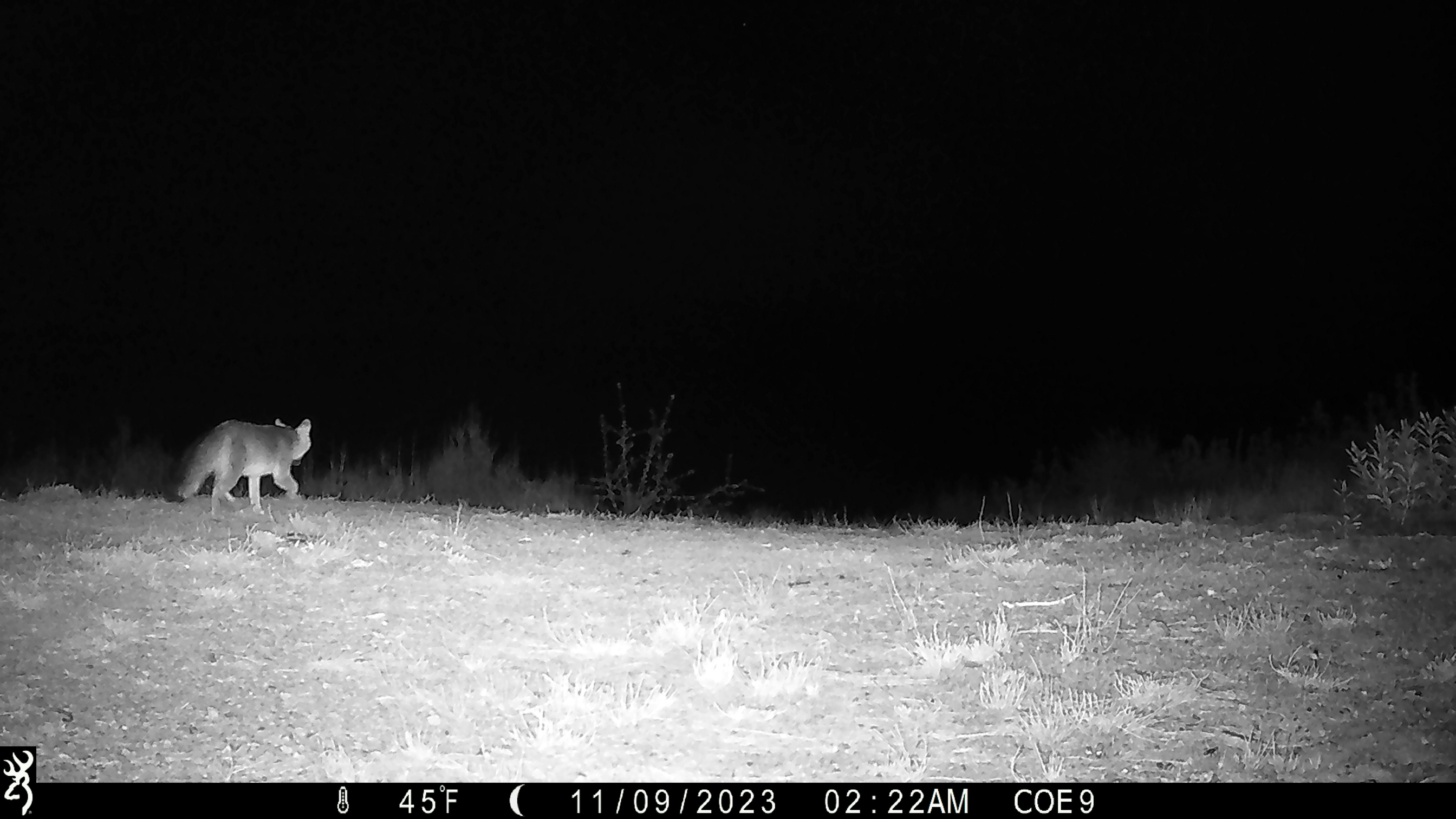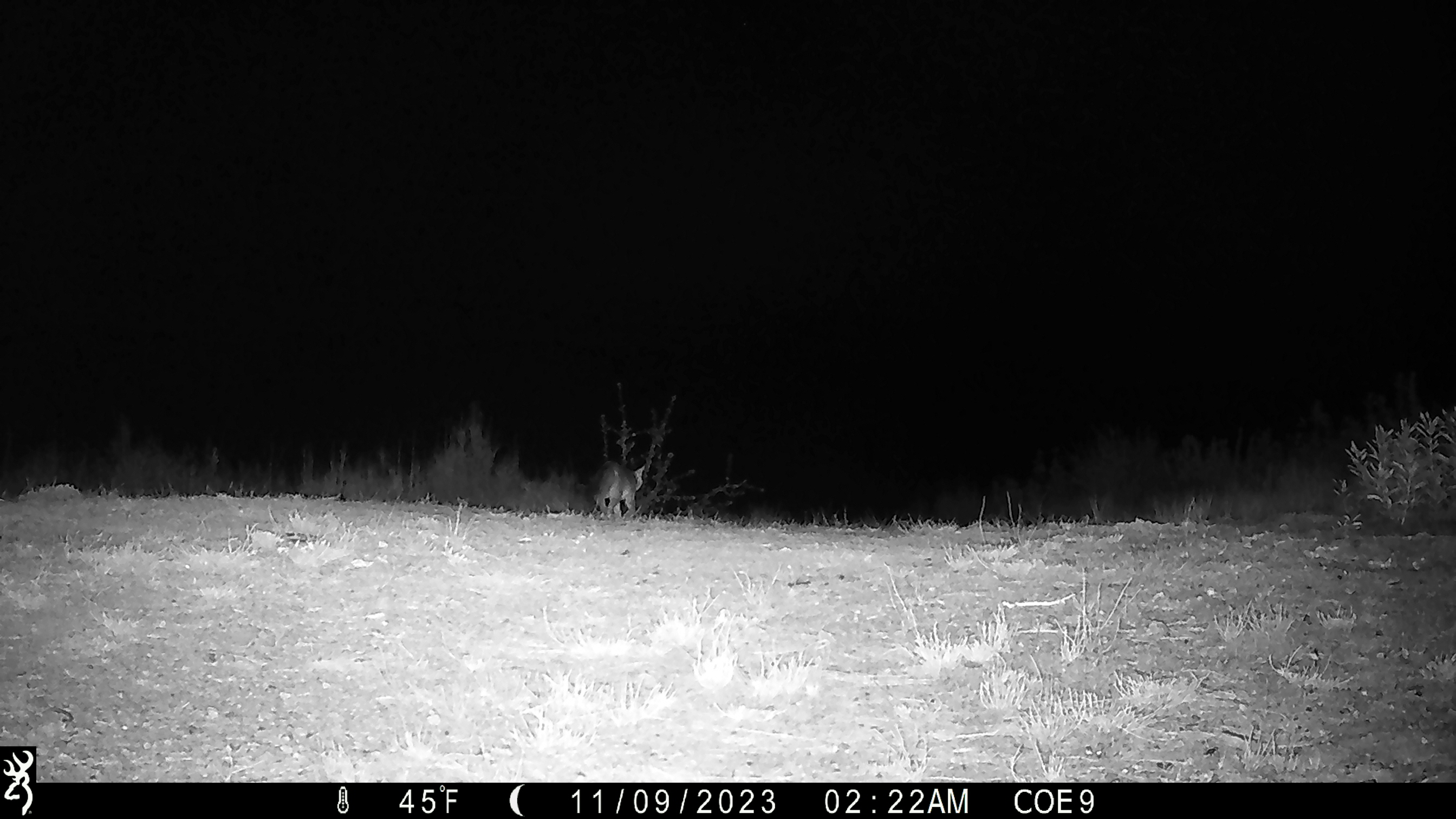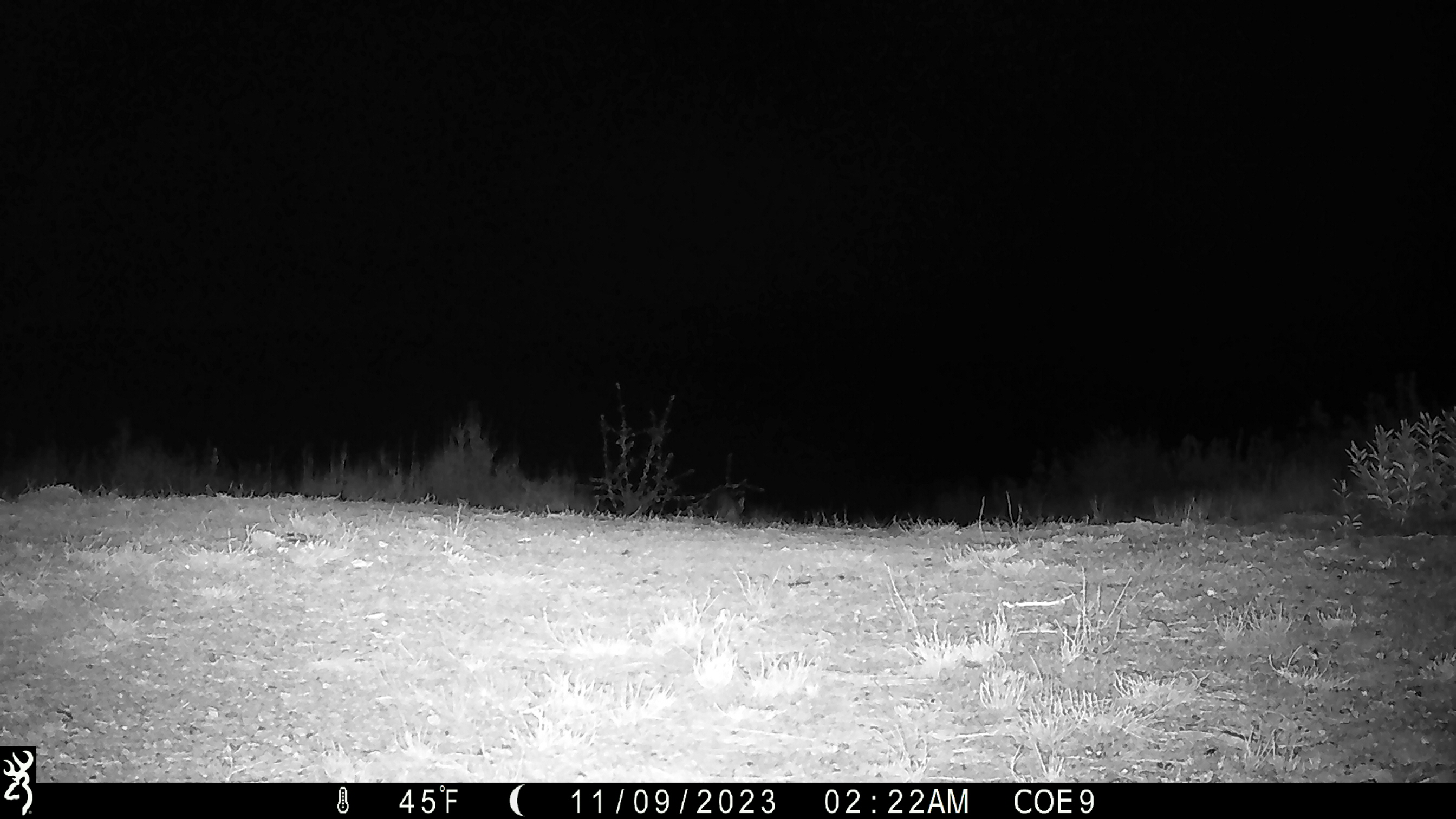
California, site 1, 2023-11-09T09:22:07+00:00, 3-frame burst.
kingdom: Animalia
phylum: Chordata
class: Mammalia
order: Carnivora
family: Canidae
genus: Urocyon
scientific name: Urocyon cinereoargenteus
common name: gray fox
Gray fox (Urocyon cinereoargenteus).